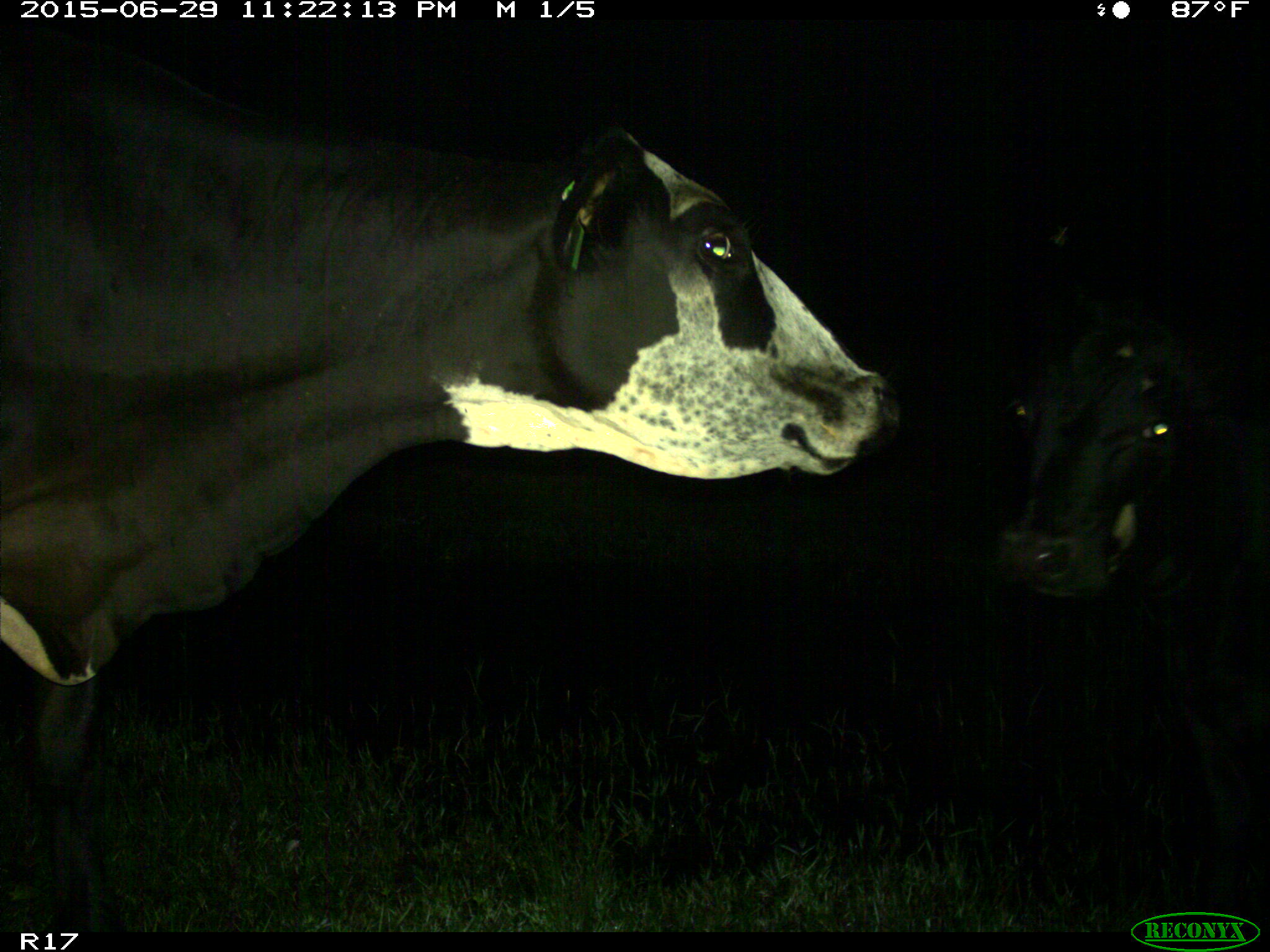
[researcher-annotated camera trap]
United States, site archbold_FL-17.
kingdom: Animalia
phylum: Chordata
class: Mammalia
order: Artiodactyla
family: Bovidae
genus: Bos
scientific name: Bos taurus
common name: domestic cow